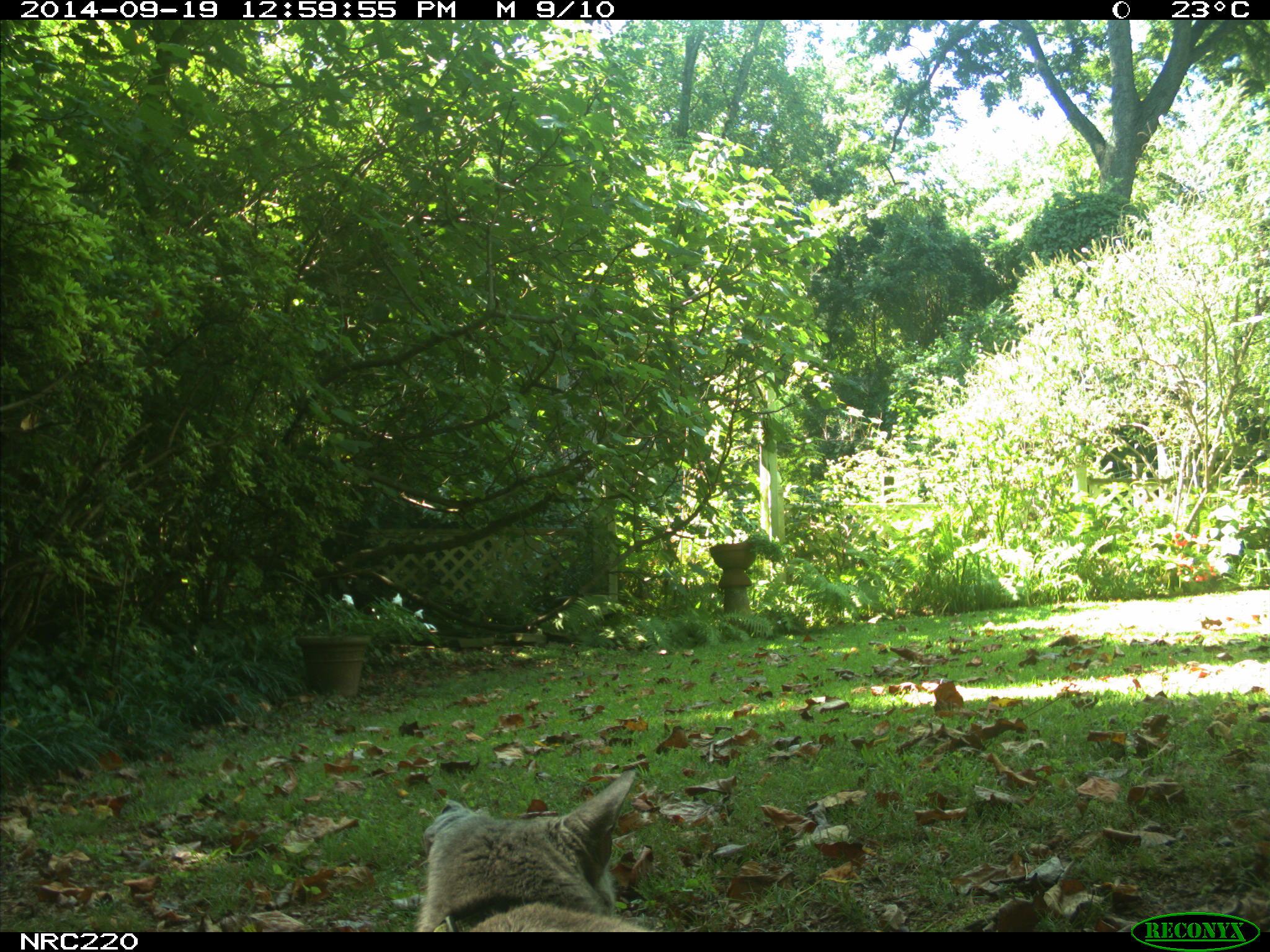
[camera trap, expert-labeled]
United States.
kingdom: Animalia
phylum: Chordata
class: Mammalia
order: Carnivora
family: Felidae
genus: Felis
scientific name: Felis catus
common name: domestic cat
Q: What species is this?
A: Domestic Cat (Felis catus).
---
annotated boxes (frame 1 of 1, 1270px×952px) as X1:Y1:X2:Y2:
Domestic Cat: 414:774:640:932